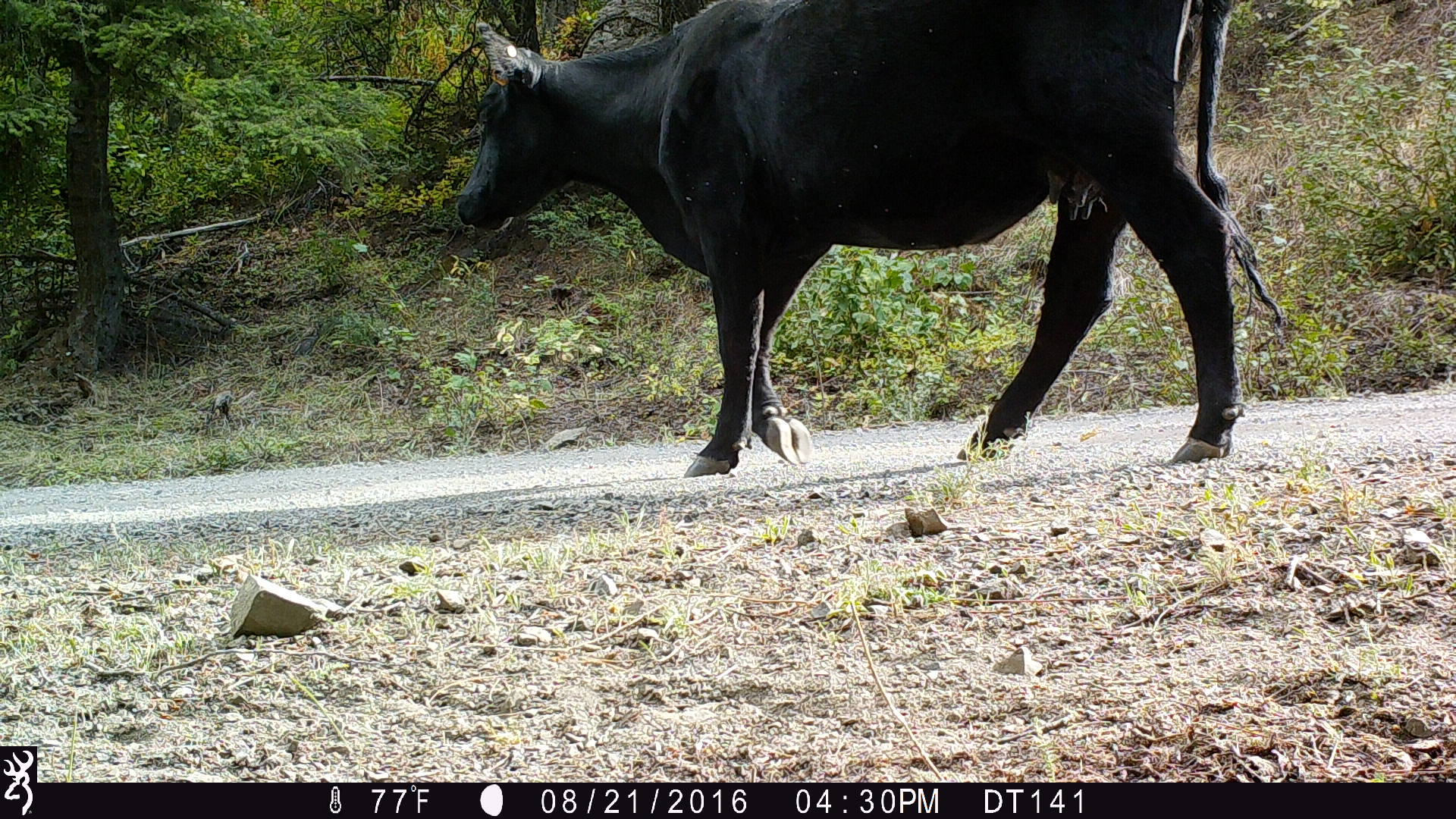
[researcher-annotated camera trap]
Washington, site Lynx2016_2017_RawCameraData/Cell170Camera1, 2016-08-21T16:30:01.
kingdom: Animalia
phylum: Chordata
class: Mammalia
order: Artiodactyla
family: Bovidae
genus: Bos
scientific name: Bos taurus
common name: domestic cattle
Domestic cattle (Bos taurus). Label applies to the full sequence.